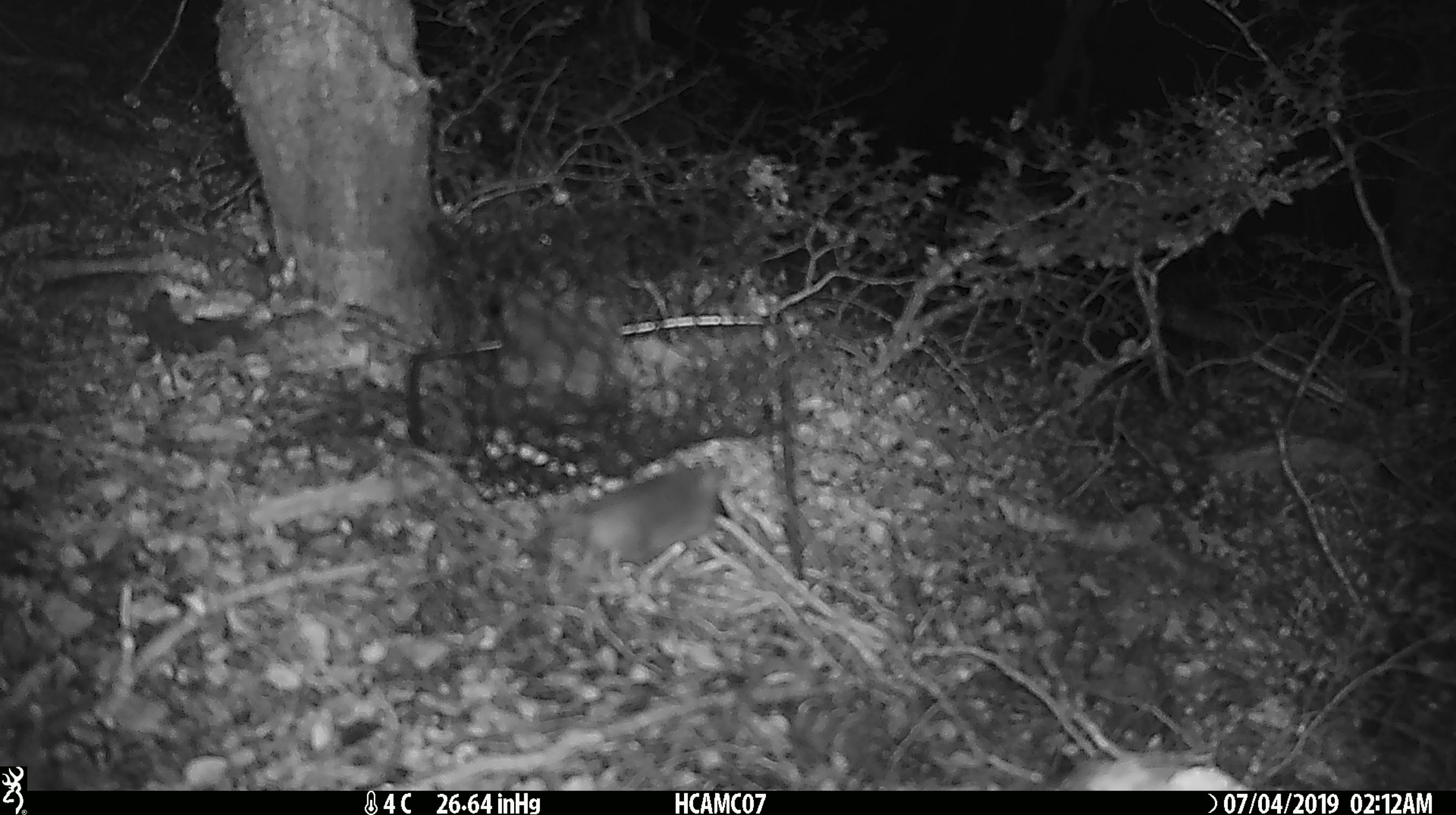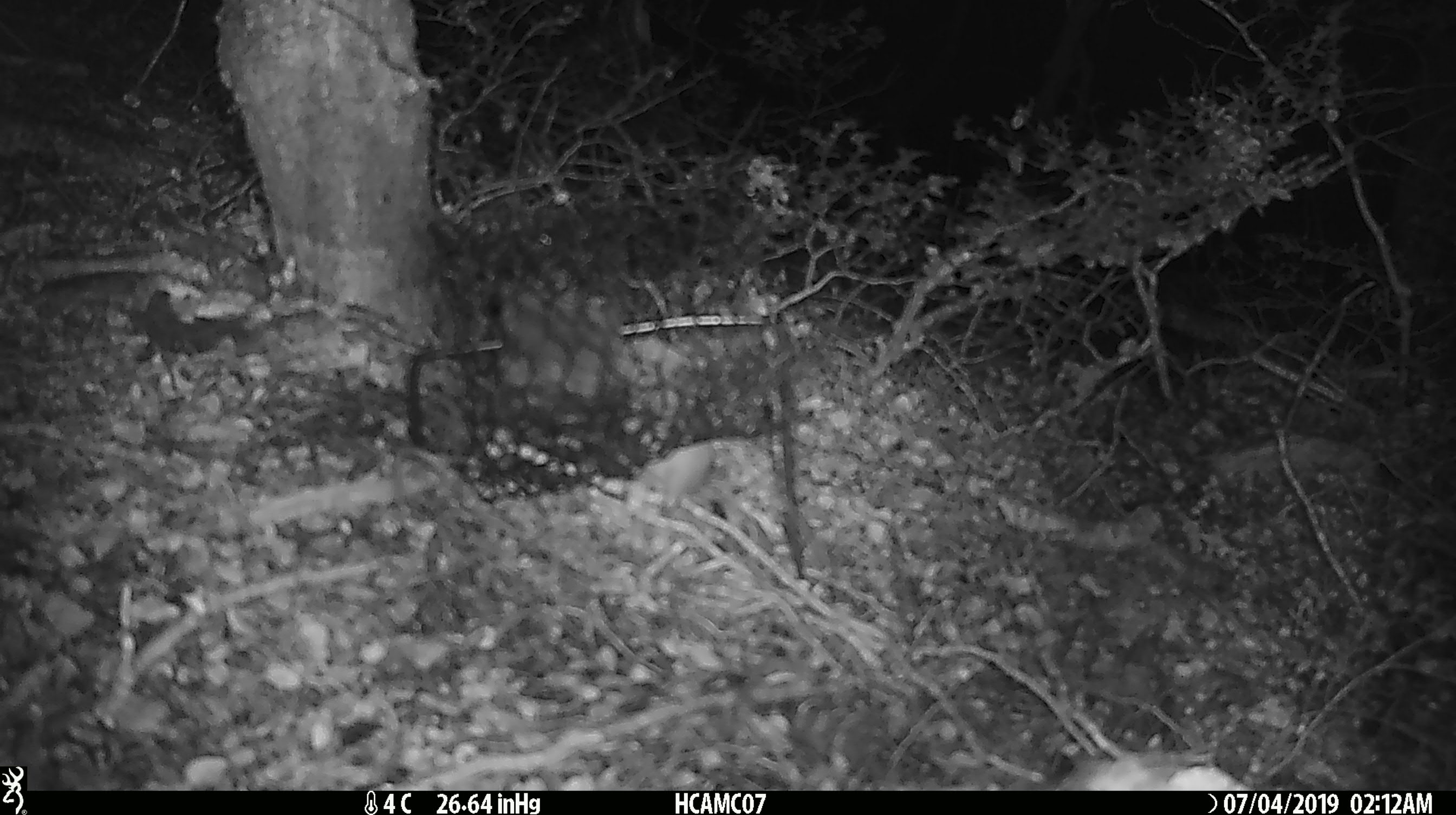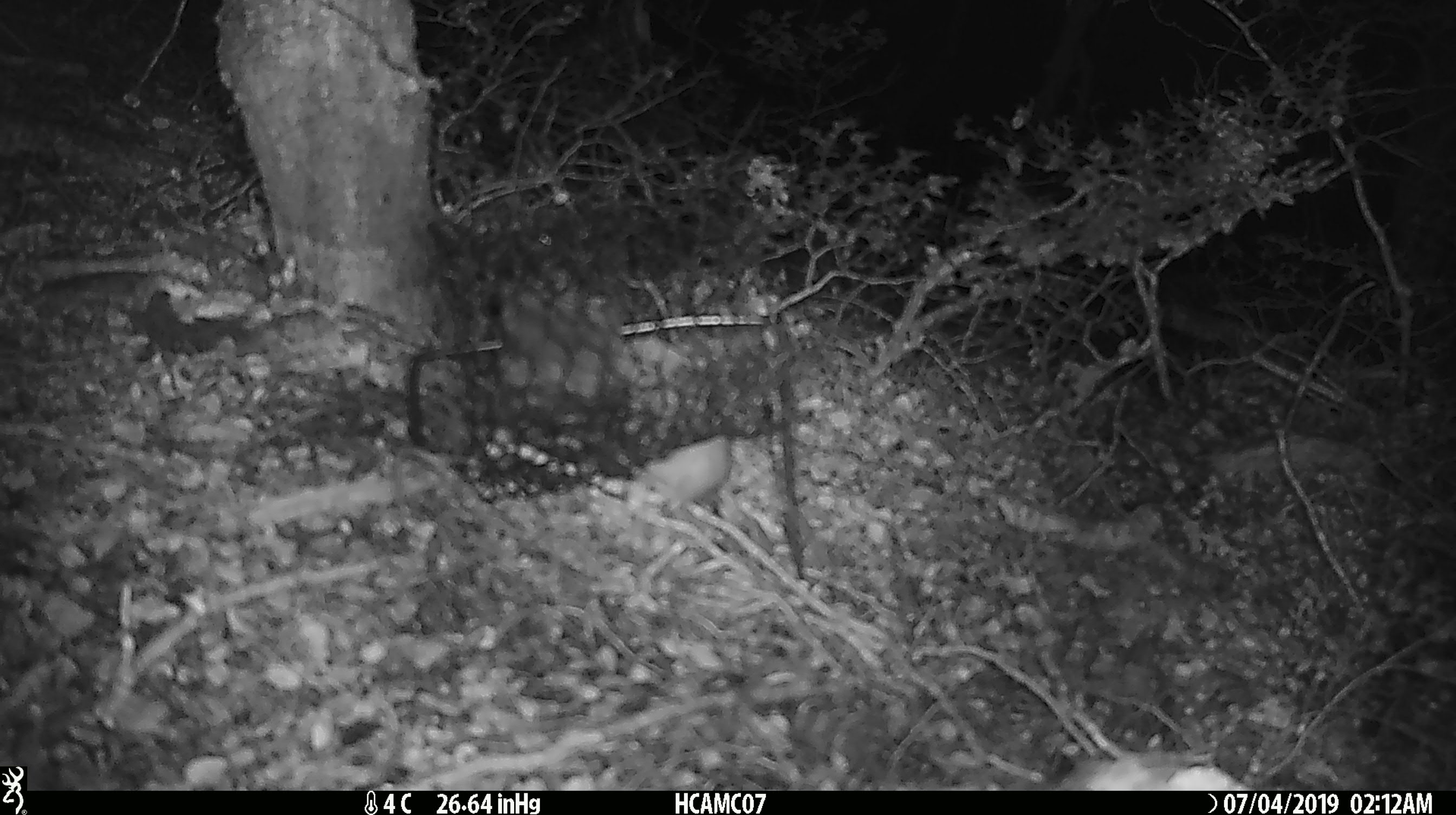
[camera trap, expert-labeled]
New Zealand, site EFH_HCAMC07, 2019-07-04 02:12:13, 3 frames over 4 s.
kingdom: Animalia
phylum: Chordata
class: Mammalia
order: Rodentia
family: Muridae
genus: Mus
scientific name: Mus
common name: mouse